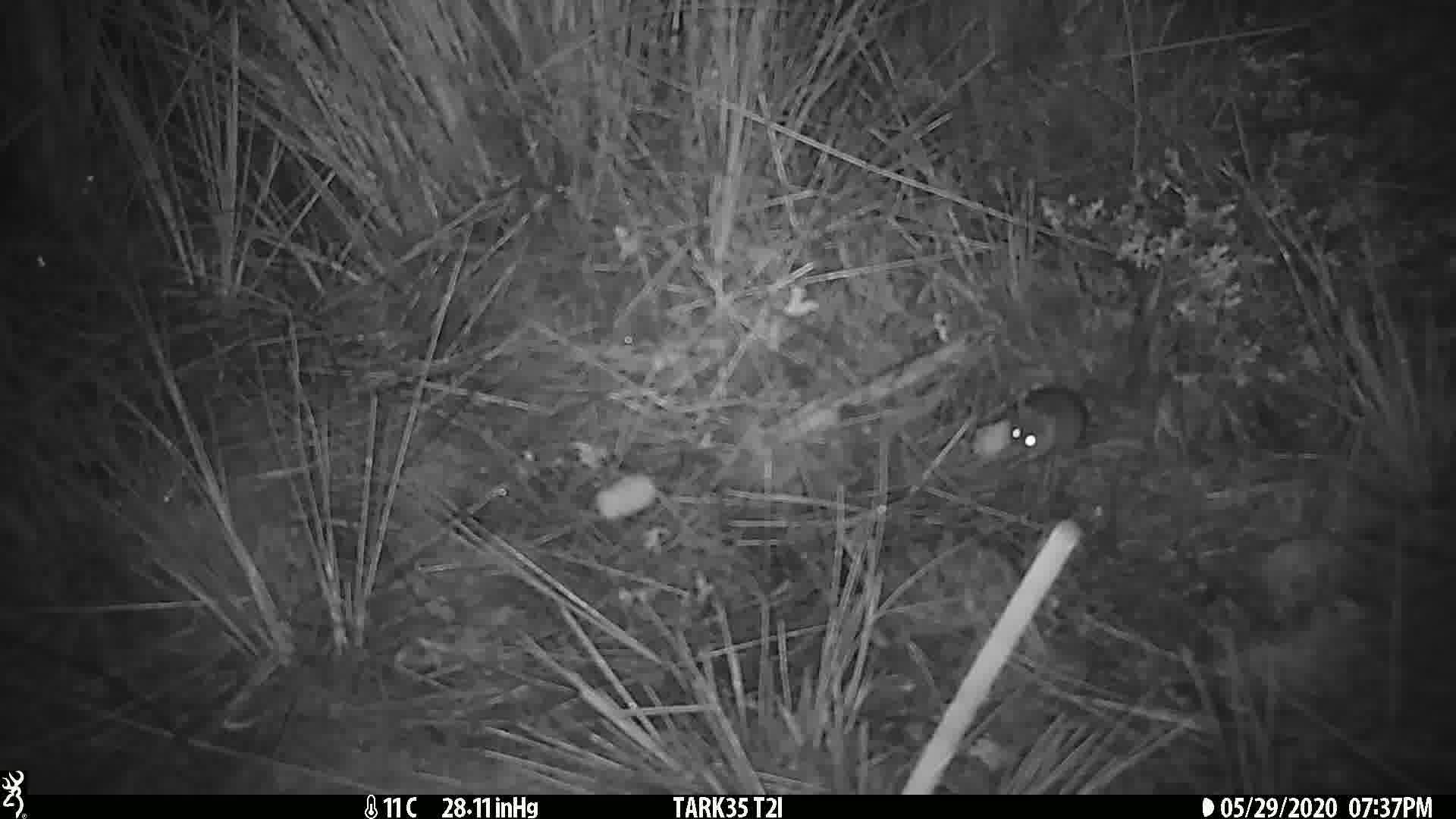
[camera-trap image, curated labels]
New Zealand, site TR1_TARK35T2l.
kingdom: Animalia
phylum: Chordata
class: Mammalia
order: Rodentia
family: Muridae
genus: Mus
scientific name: Mus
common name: mouse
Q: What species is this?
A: Mouse (Mus).